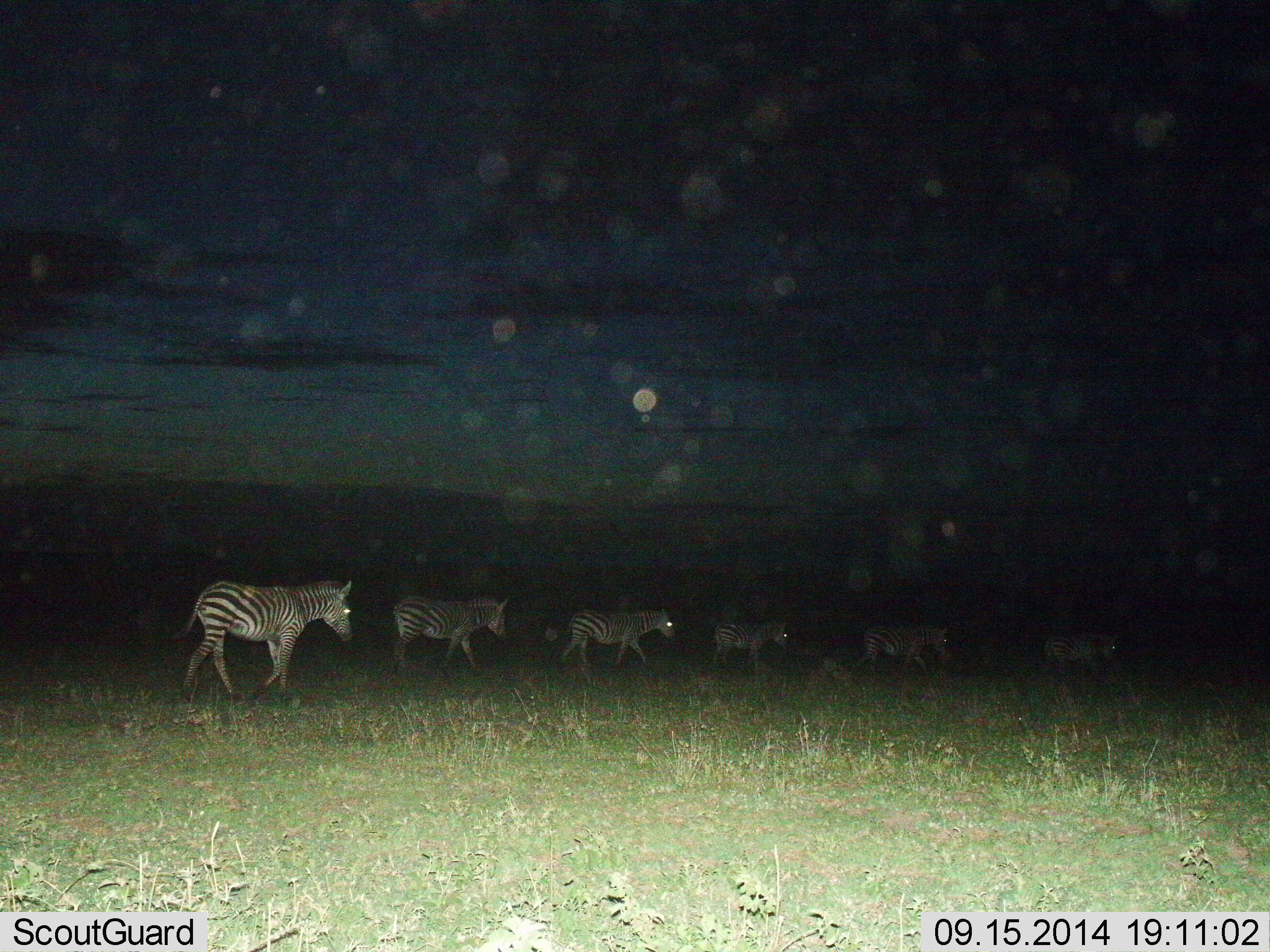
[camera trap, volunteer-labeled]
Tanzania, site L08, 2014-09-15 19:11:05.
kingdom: Animalia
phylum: Chordata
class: Mammalia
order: Perissodactyla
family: Equidae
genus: Equus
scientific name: Equus quagga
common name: plains zebra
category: zebra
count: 6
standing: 0%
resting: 0%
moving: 100%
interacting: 0%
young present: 0%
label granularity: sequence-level